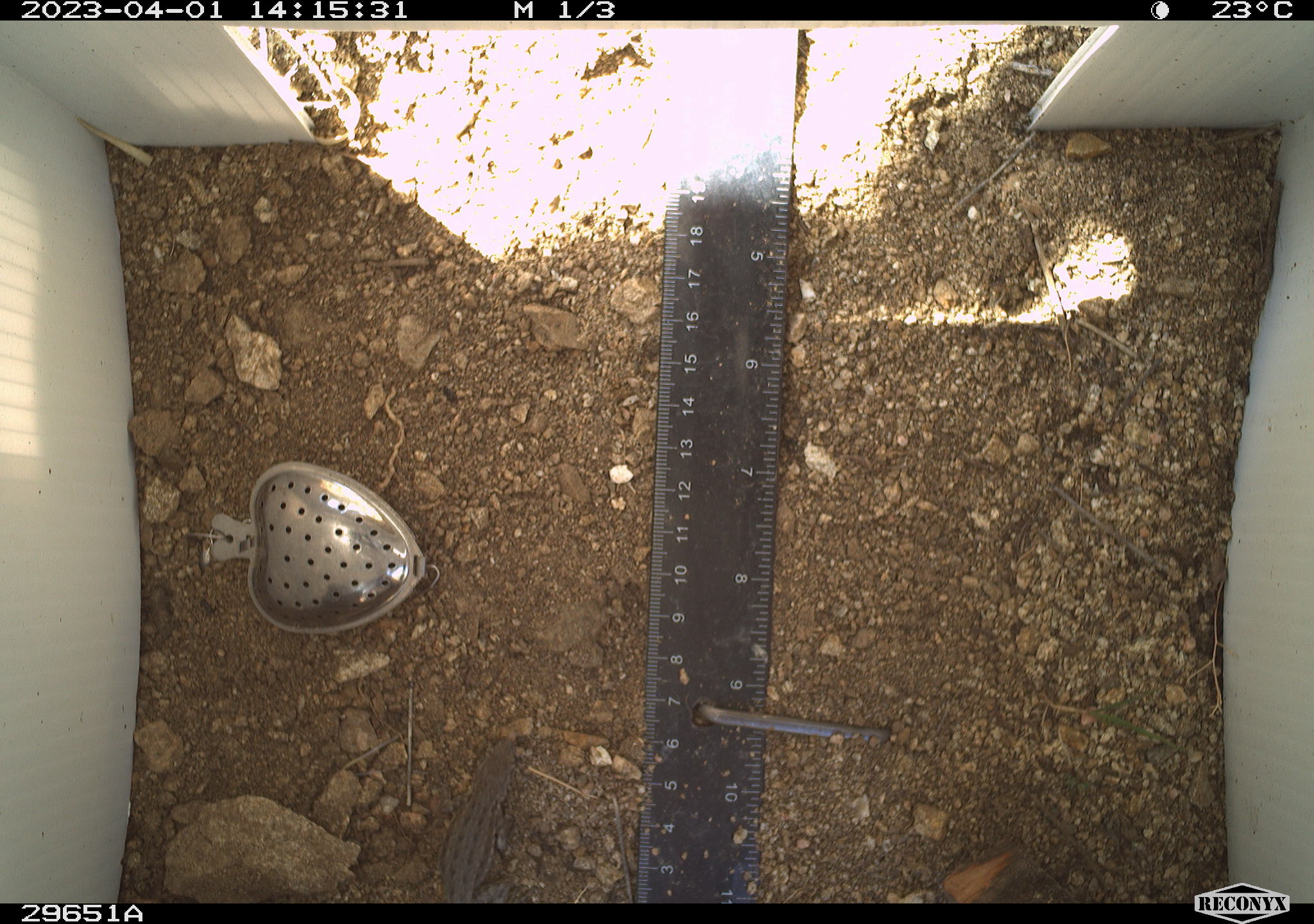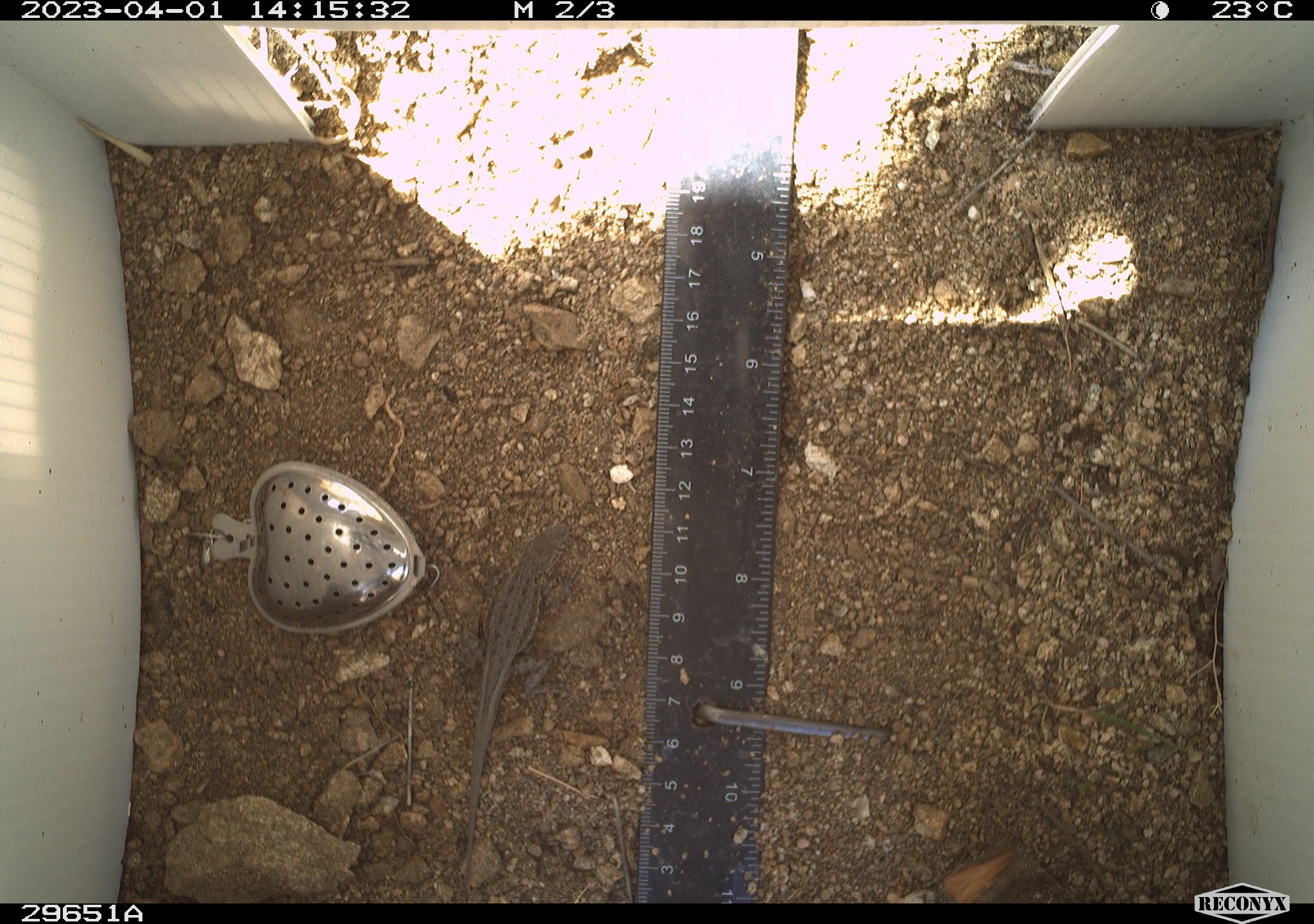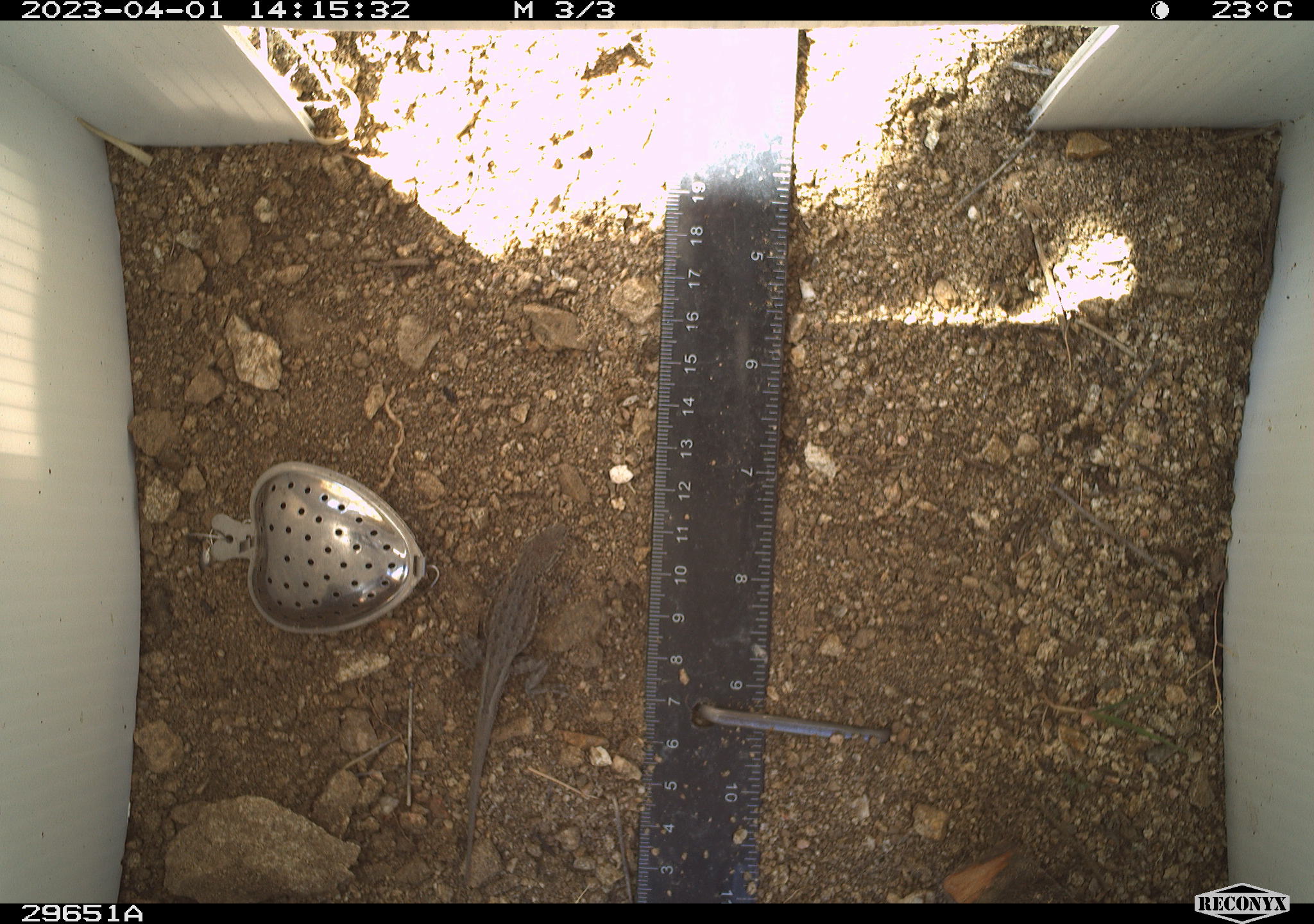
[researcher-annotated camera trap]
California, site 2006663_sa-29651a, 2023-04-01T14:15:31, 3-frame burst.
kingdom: Animalia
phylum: Chordata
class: Reptilia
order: Squamata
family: Phrynosomatidae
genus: Uta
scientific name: Uta stansburiana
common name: common side-blotched lizard